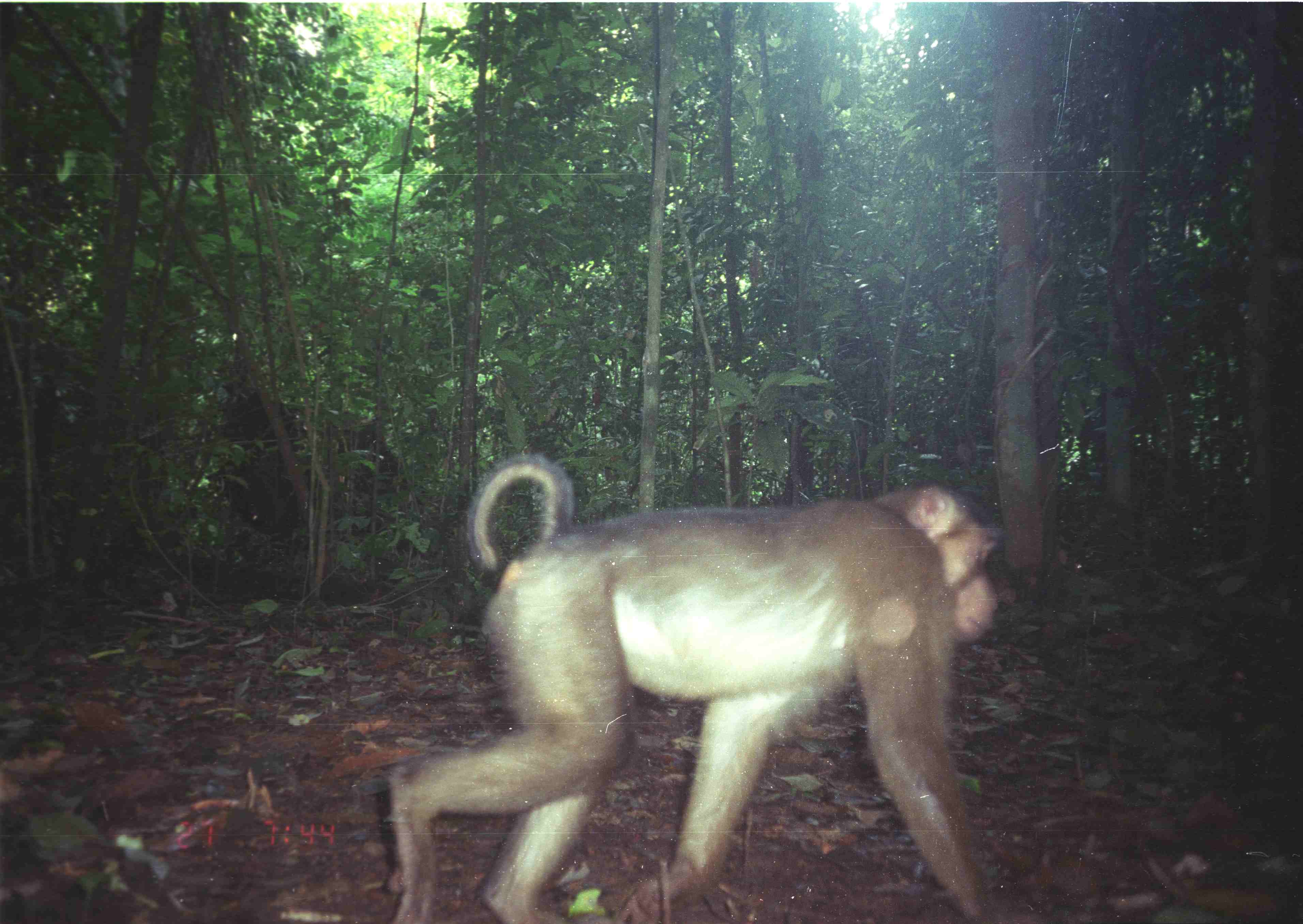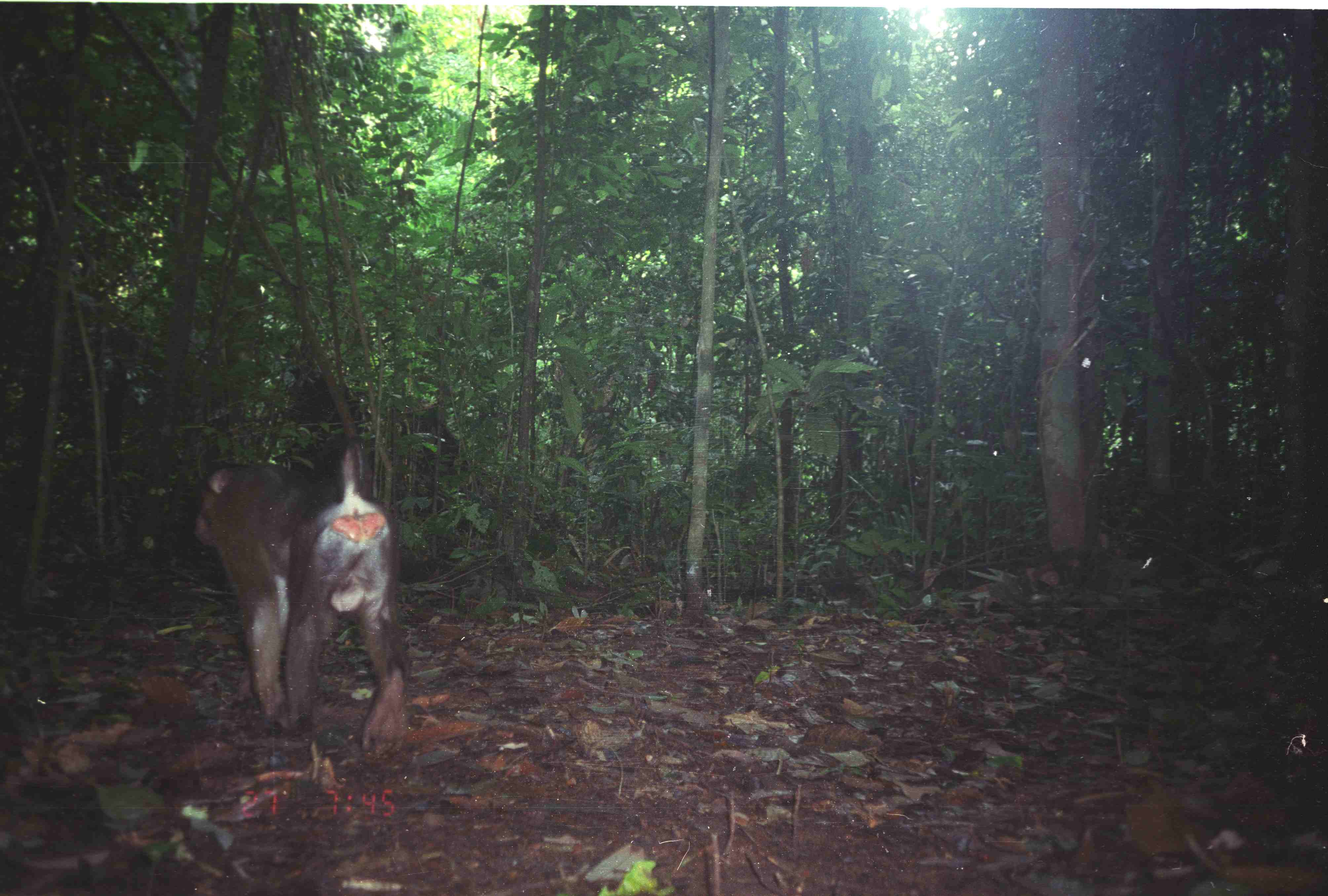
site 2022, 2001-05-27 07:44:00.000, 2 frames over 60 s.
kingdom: Animalia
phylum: Chordata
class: Mammalia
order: Primates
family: Cercopithecidae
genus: Macaca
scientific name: Macaca nemestrina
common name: southern pig-tailed macaque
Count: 1.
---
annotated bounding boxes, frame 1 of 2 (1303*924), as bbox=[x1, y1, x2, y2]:
macaca nemestrina: bbox=[387, 453, 1006, 923]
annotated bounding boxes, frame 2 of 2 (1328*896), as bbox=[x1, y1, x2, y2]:
macaca nemestrina: bbox=[192, 436, 413, 760]